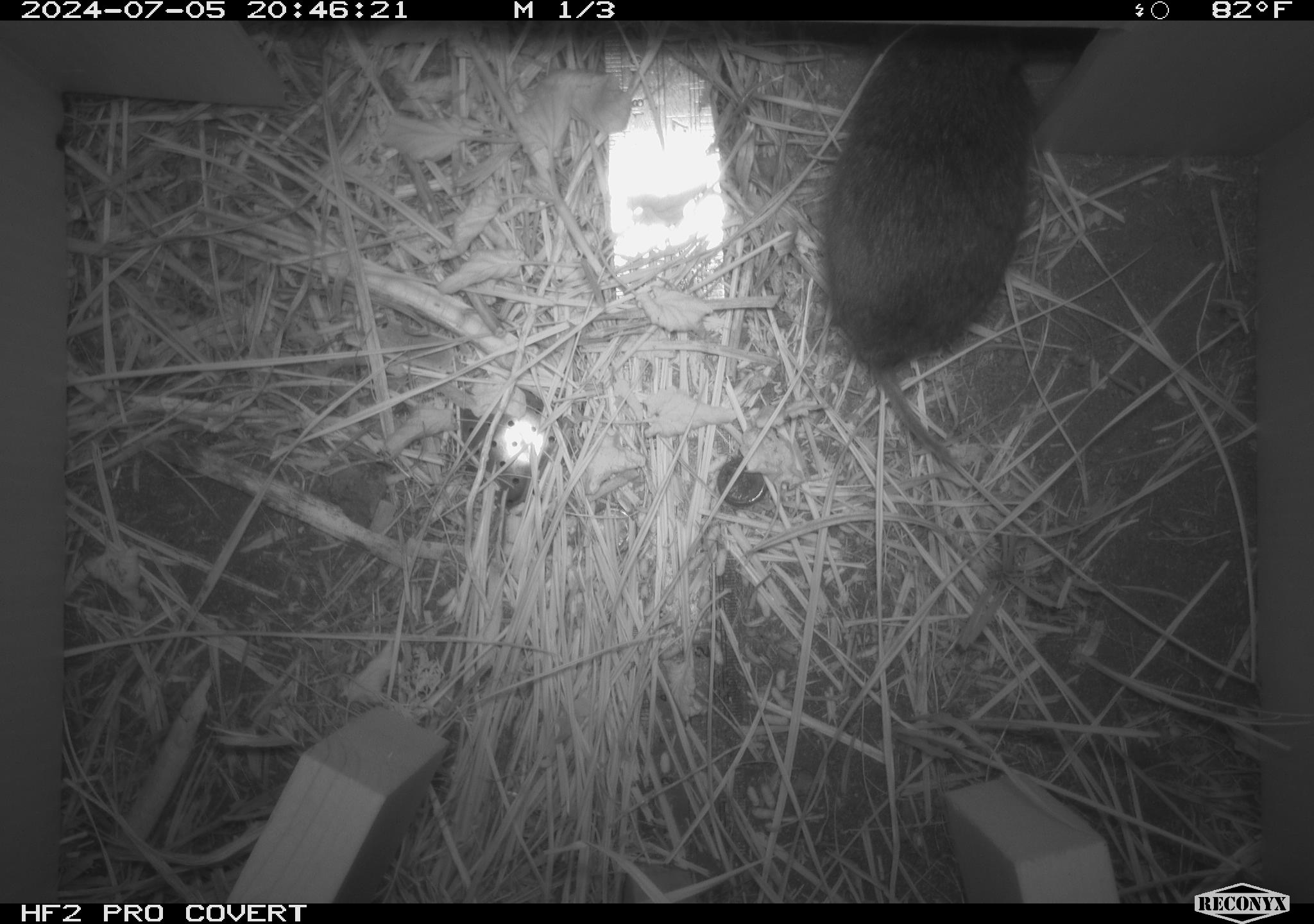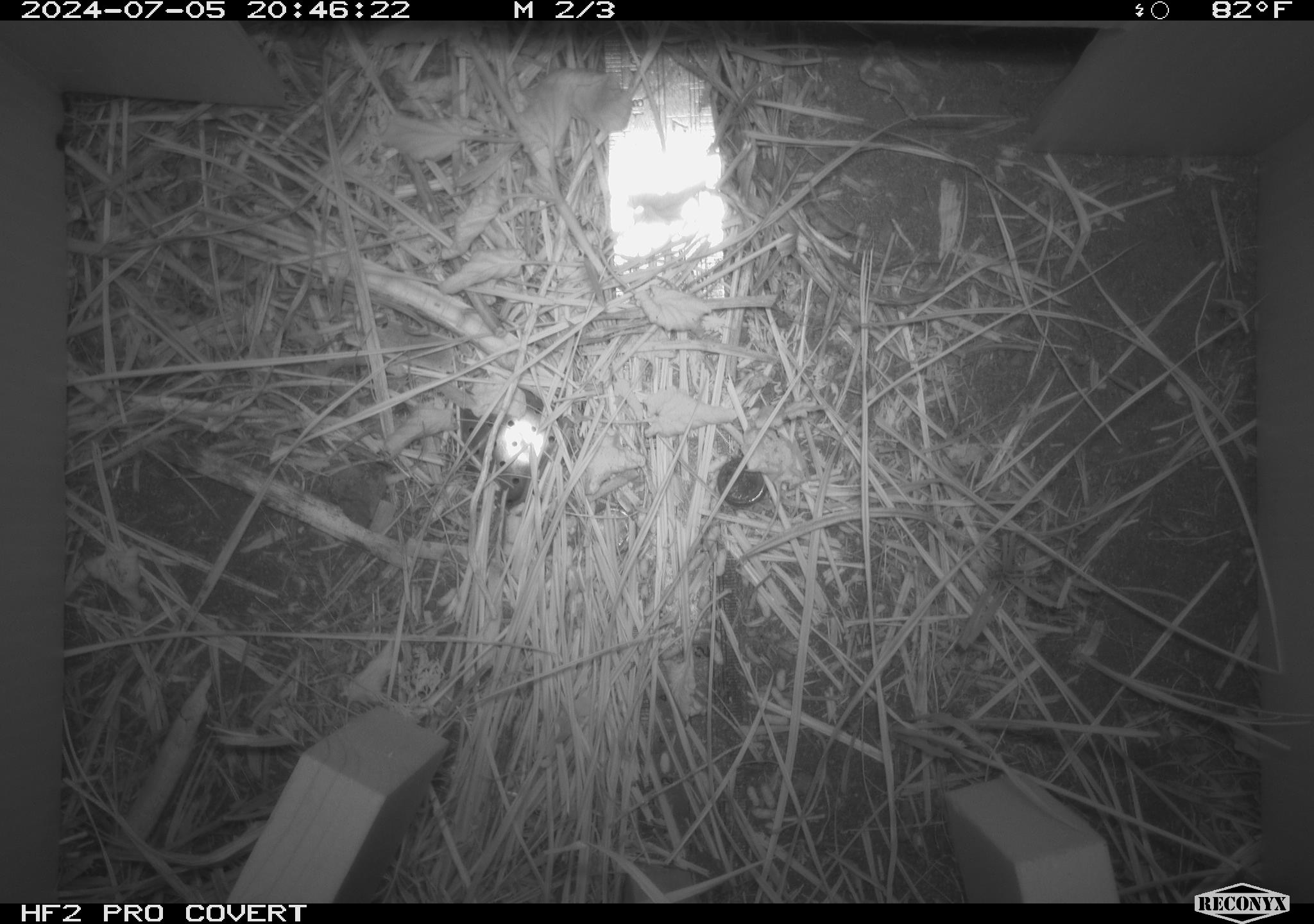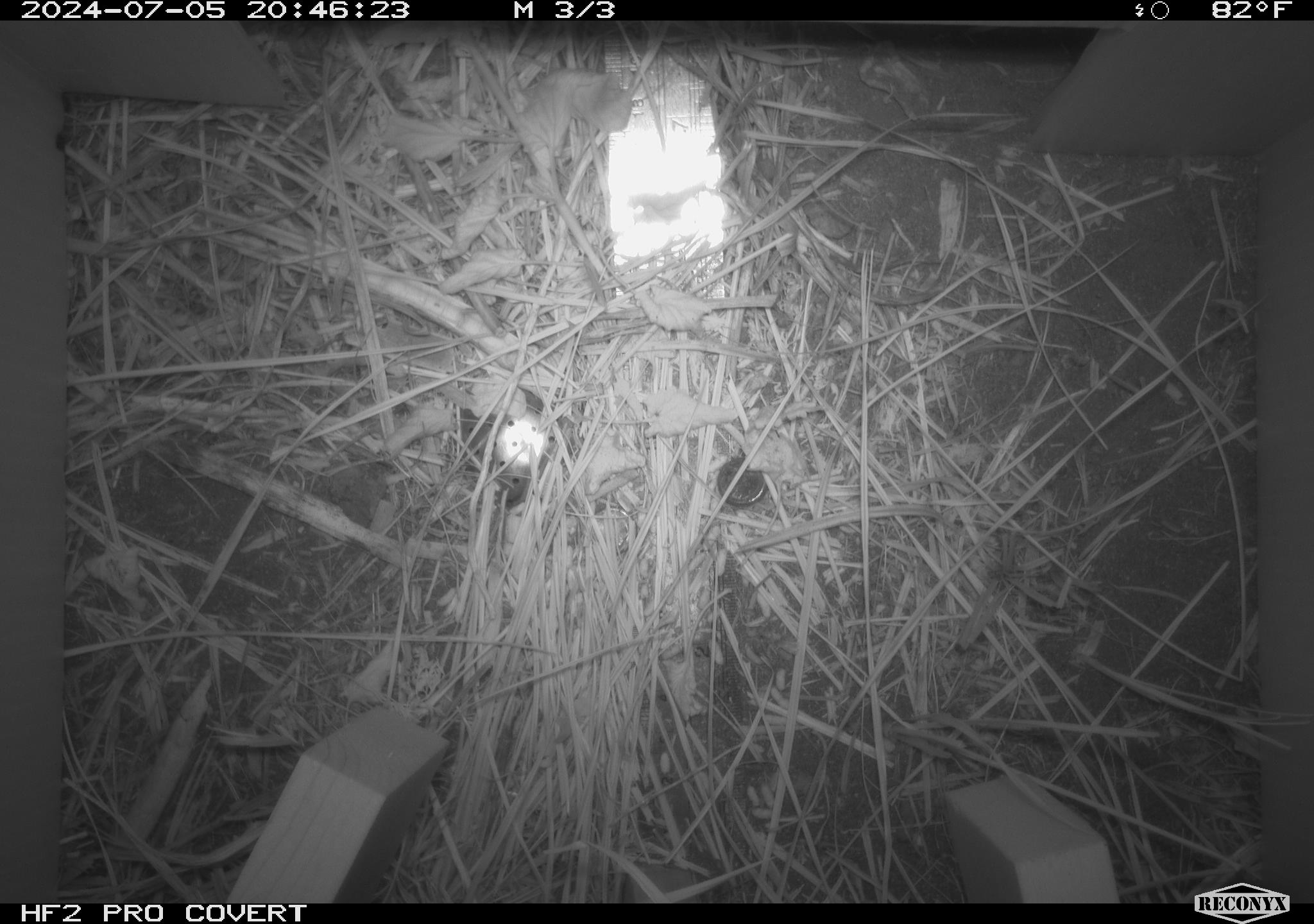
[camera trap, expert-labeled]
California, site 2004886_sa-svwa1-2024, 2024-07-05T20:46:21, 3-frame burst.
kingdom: Animalia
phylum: Chordata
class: Mammalia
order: Rodentia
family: Cricetidae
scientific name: Arvicolinae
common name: voles, lemmings, and muskrats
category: arvicolinae subfamily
Arvicolinae subfamily (voles, lemmings, and muskrats) (Arvicolinae).